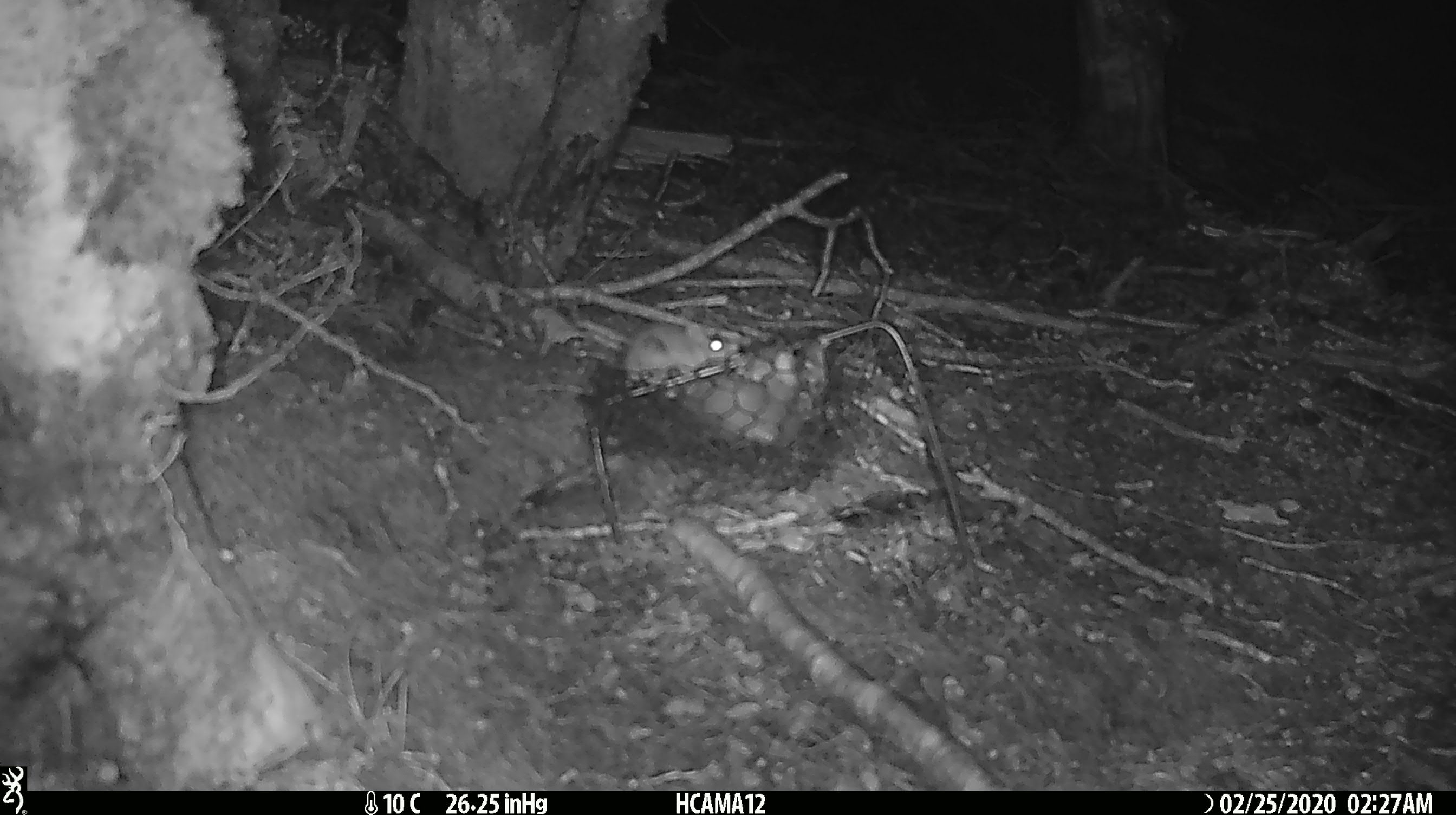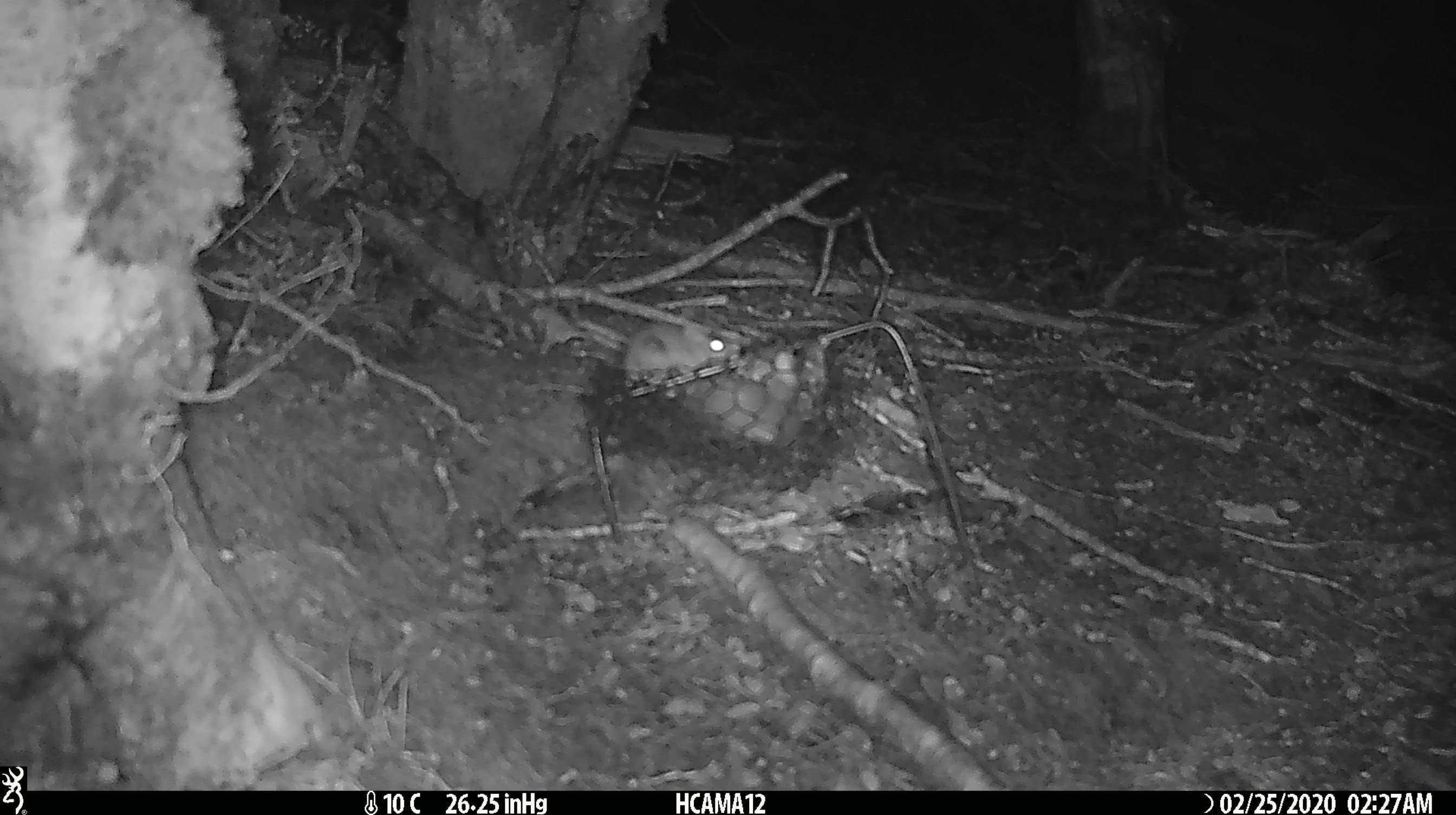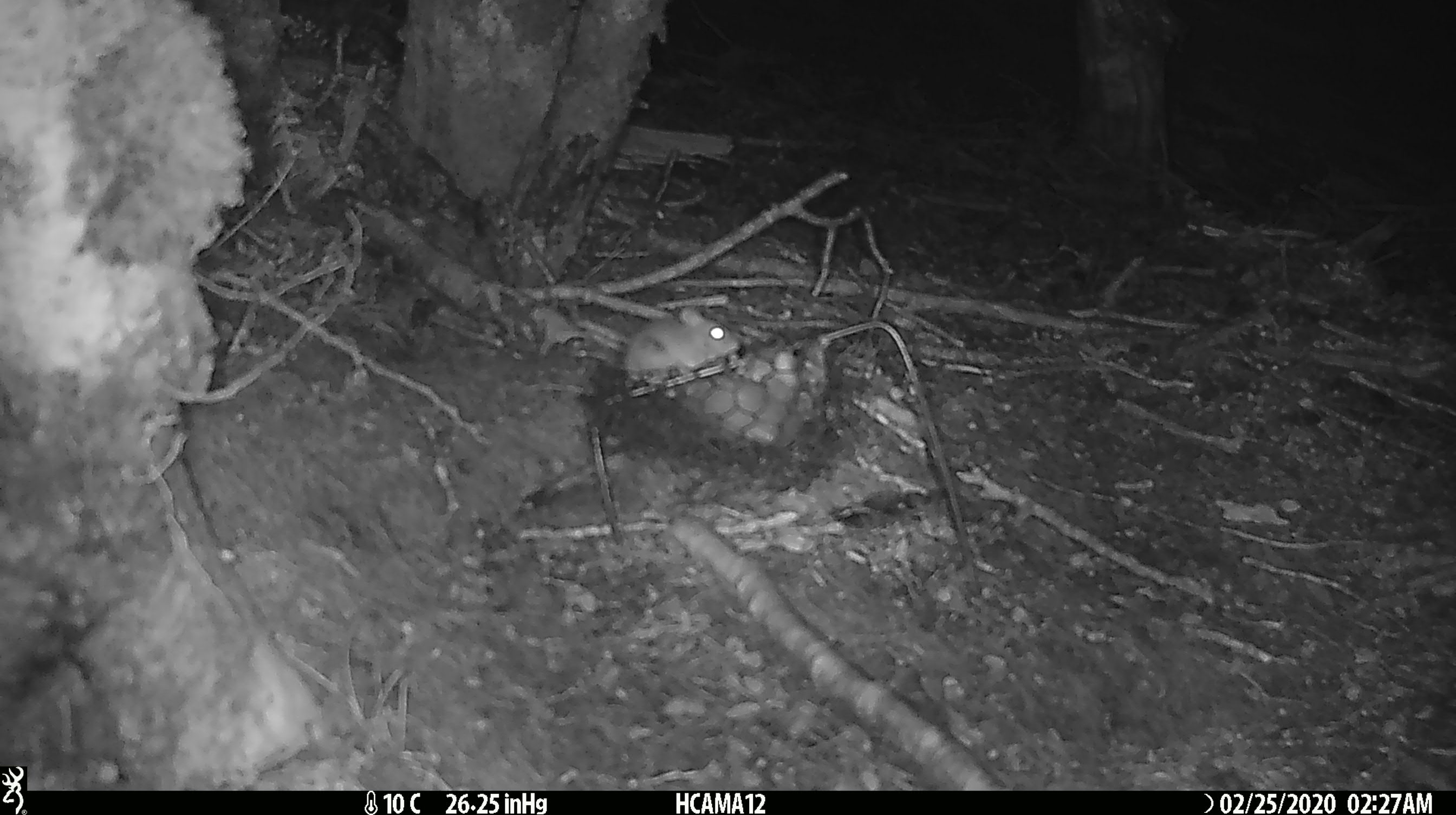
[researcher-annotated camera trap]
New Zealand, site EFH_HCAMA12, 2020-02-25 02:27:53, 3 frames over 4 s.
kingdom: Animalia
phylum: Chordata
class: Mammalia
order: Rodentia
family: Muridae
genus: Mus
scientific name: Mus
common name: mouse